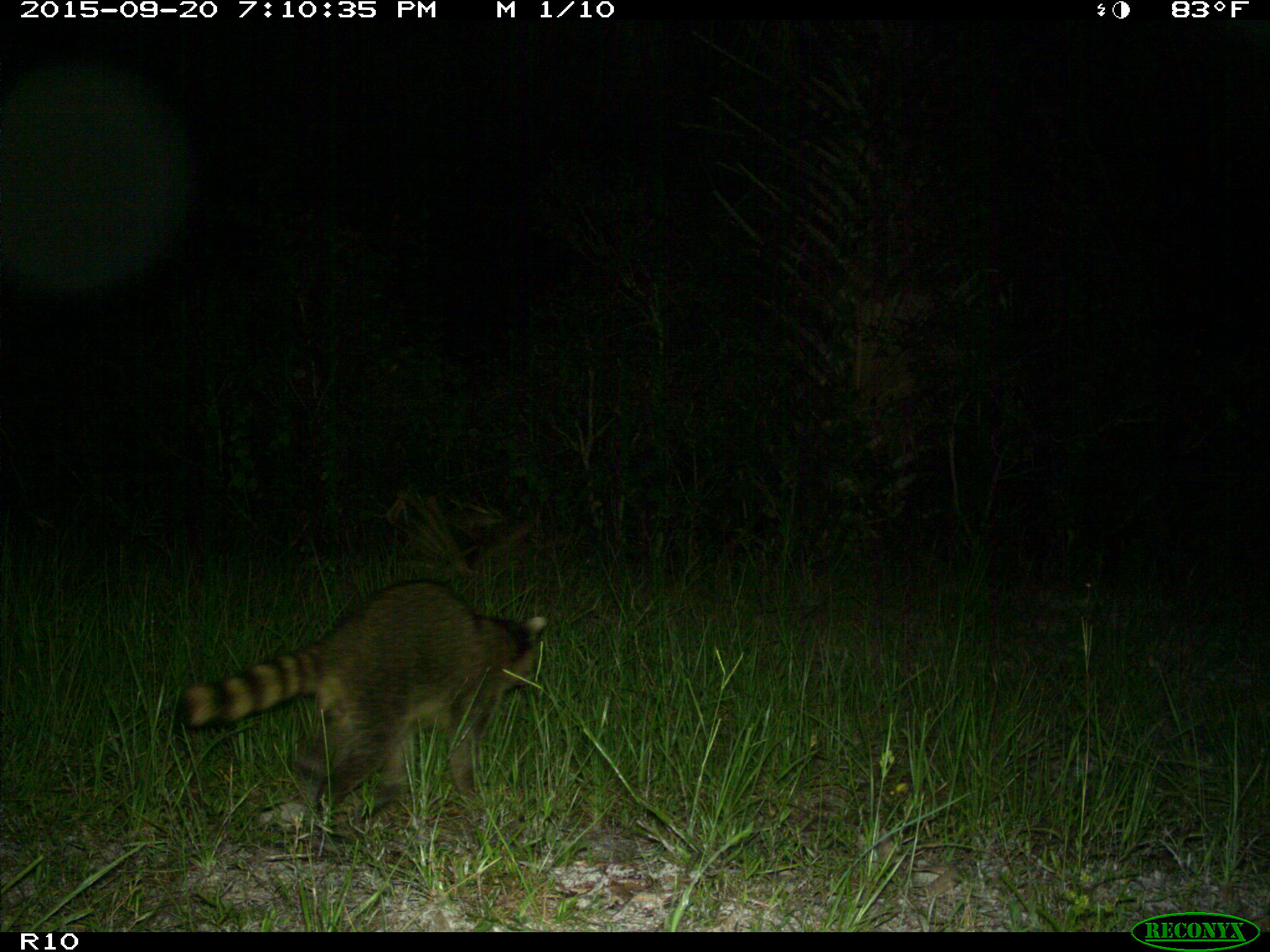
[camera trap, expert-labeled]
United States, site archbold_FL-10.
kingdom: Animalia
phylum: Chordata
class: Mammalia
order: Carnivora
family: Procyonidae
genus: Procyon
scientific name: Procyon lotor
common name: common raccoon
Procyon lotor (common raccoon).